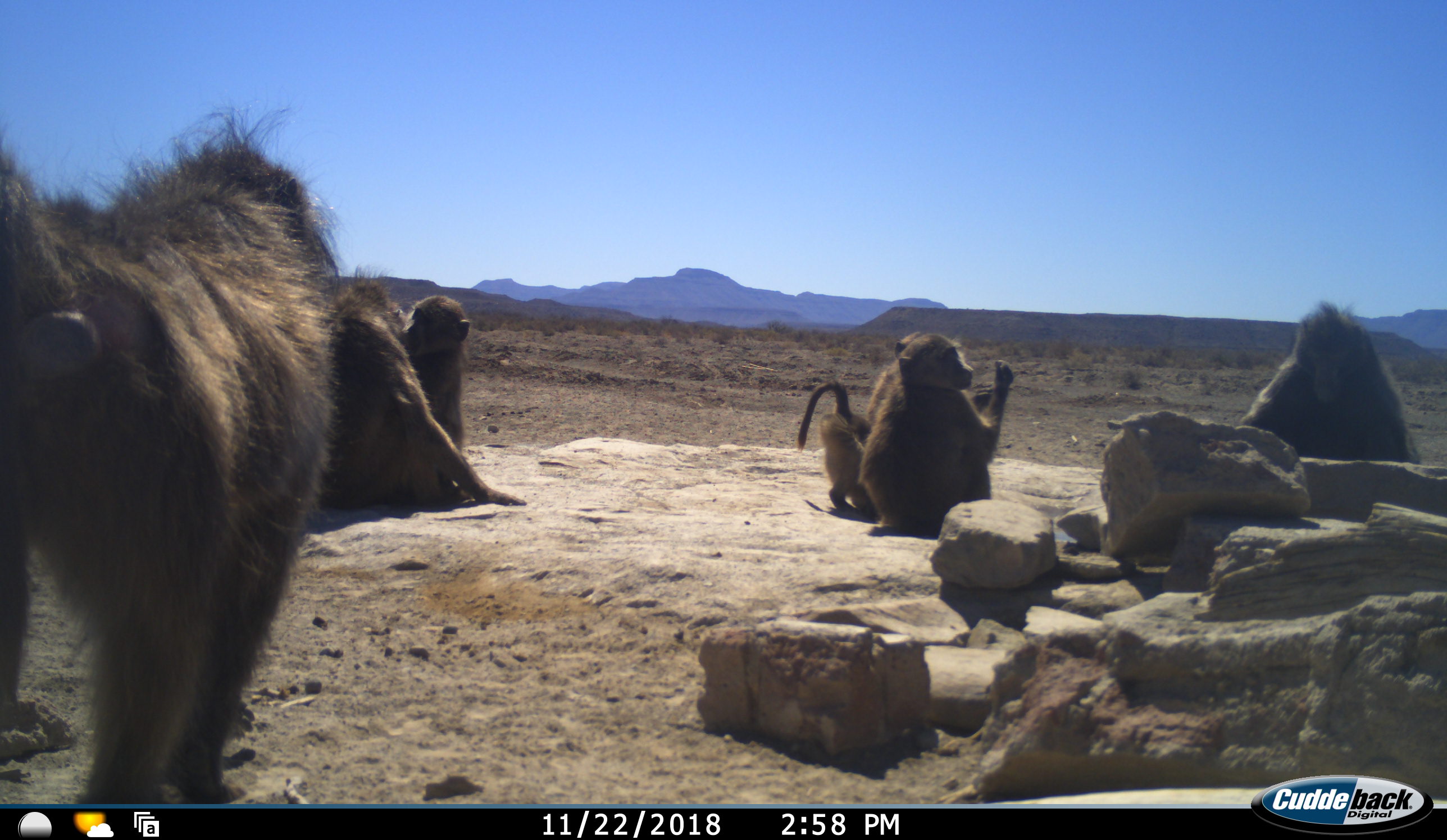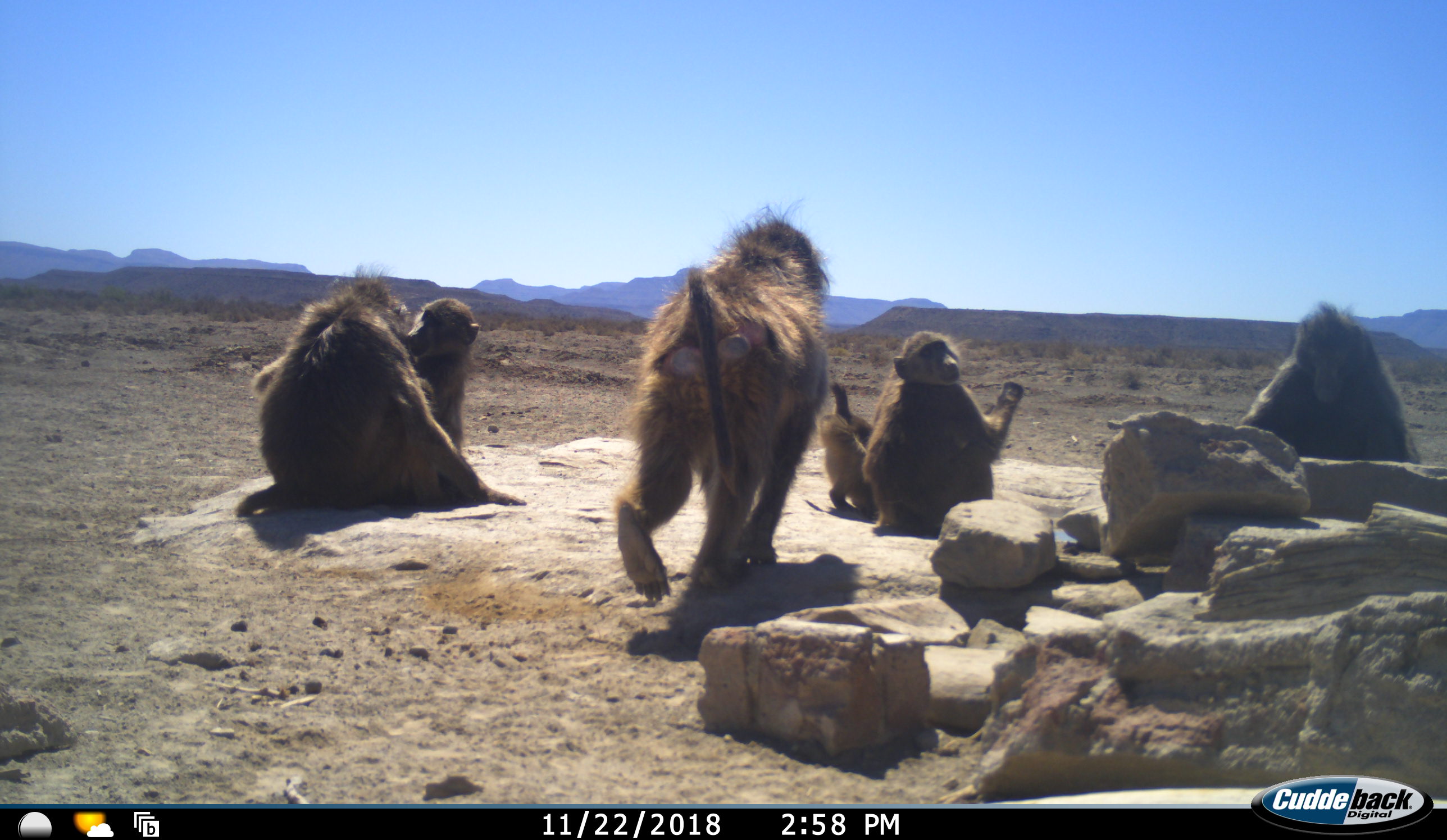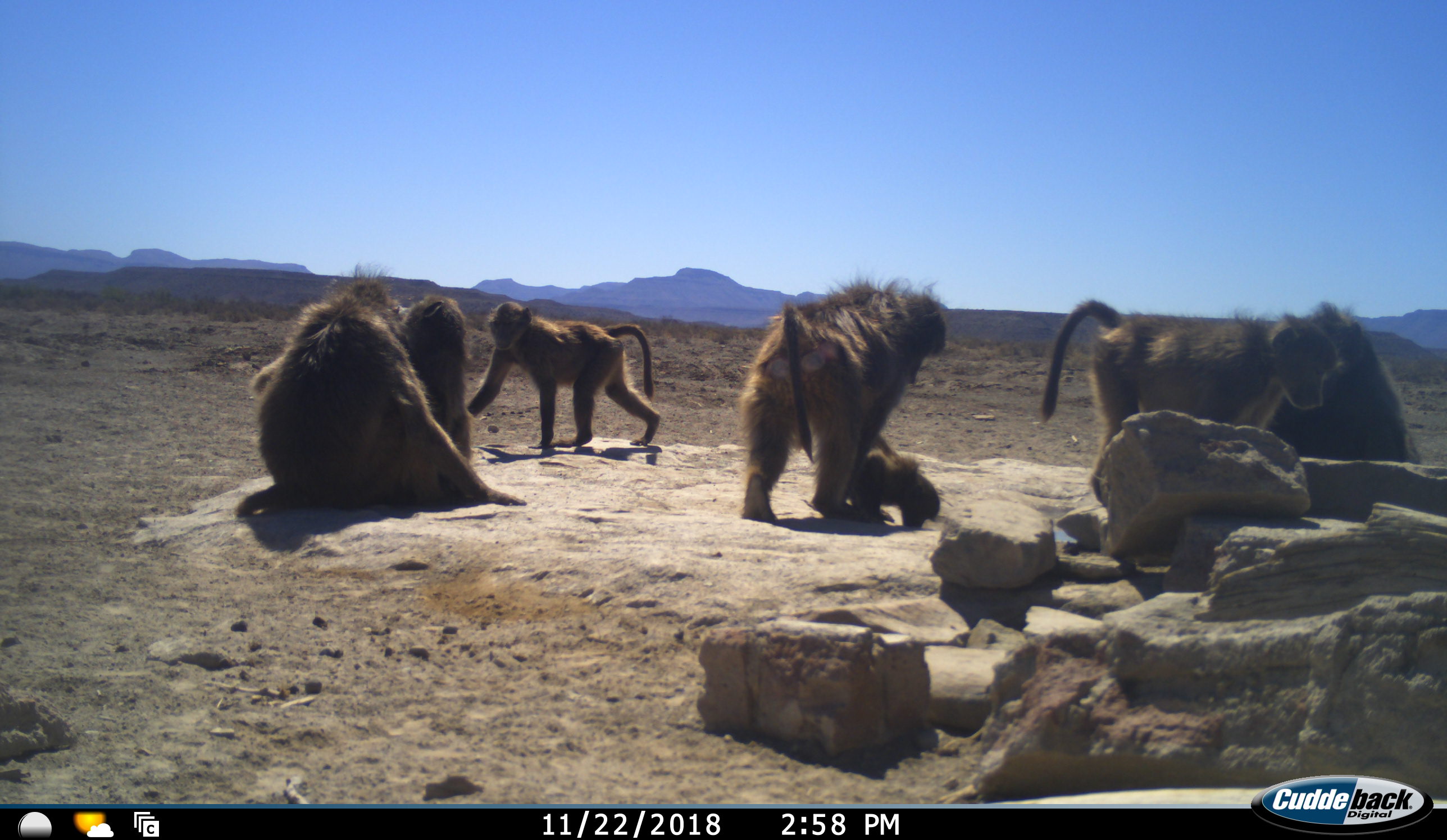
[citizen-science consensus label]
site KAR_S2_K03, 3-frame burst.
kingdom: Animalia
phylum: Chordata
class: Mammalia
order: Primates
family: Cercopithecidae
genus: Papio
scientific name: Papio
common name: baboon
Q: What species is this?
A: Baboon (Papio).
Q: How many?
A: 7.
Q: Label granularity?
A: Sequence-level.